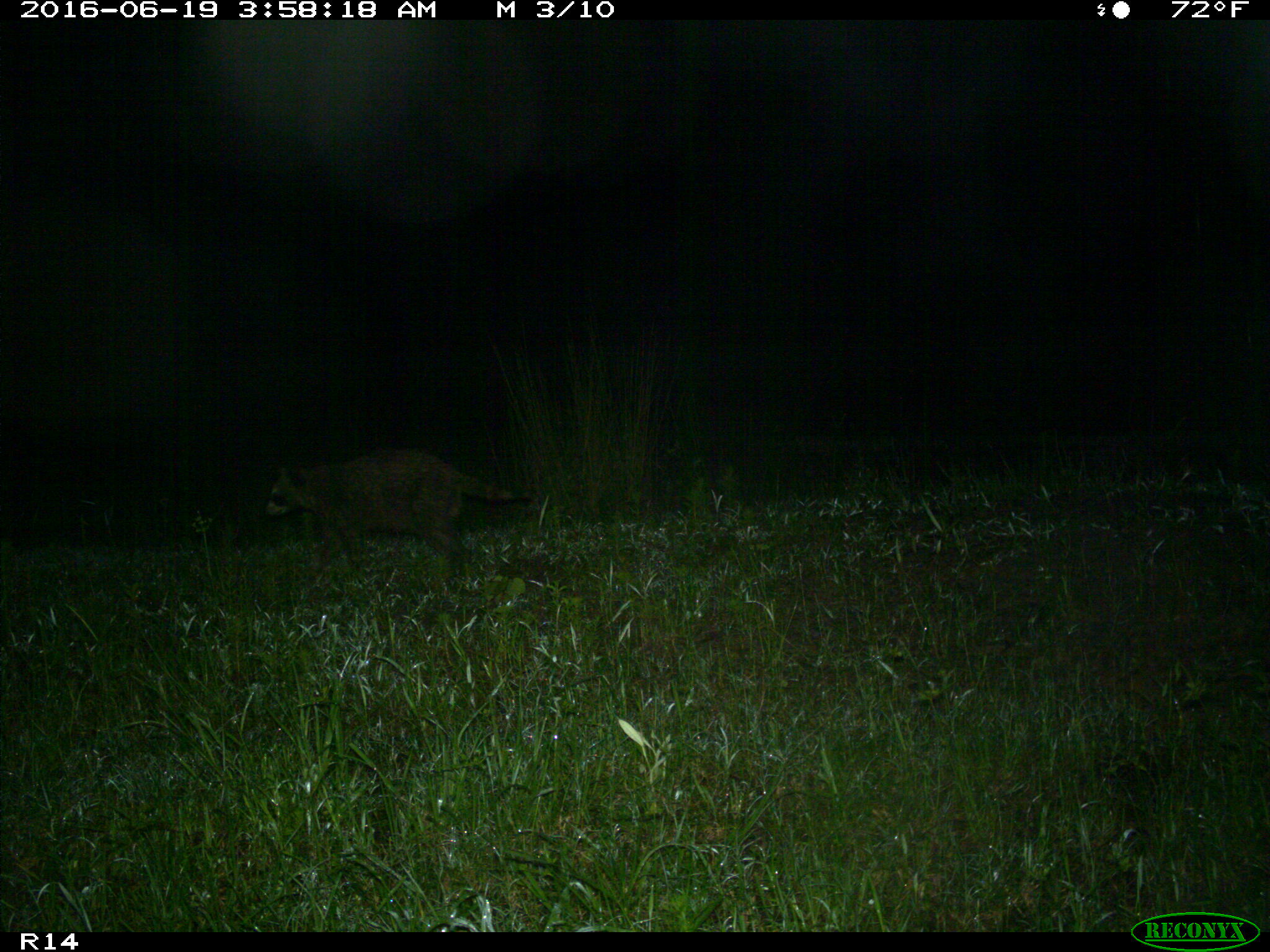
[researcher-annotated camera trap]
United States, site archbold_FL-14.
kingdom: Animalia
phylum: Chordata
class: Mammalia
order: Carnivora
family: Procyonidae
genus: Procyon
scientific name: Procyon lotor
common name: common raccoon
Procyon lotor (common raccoon).